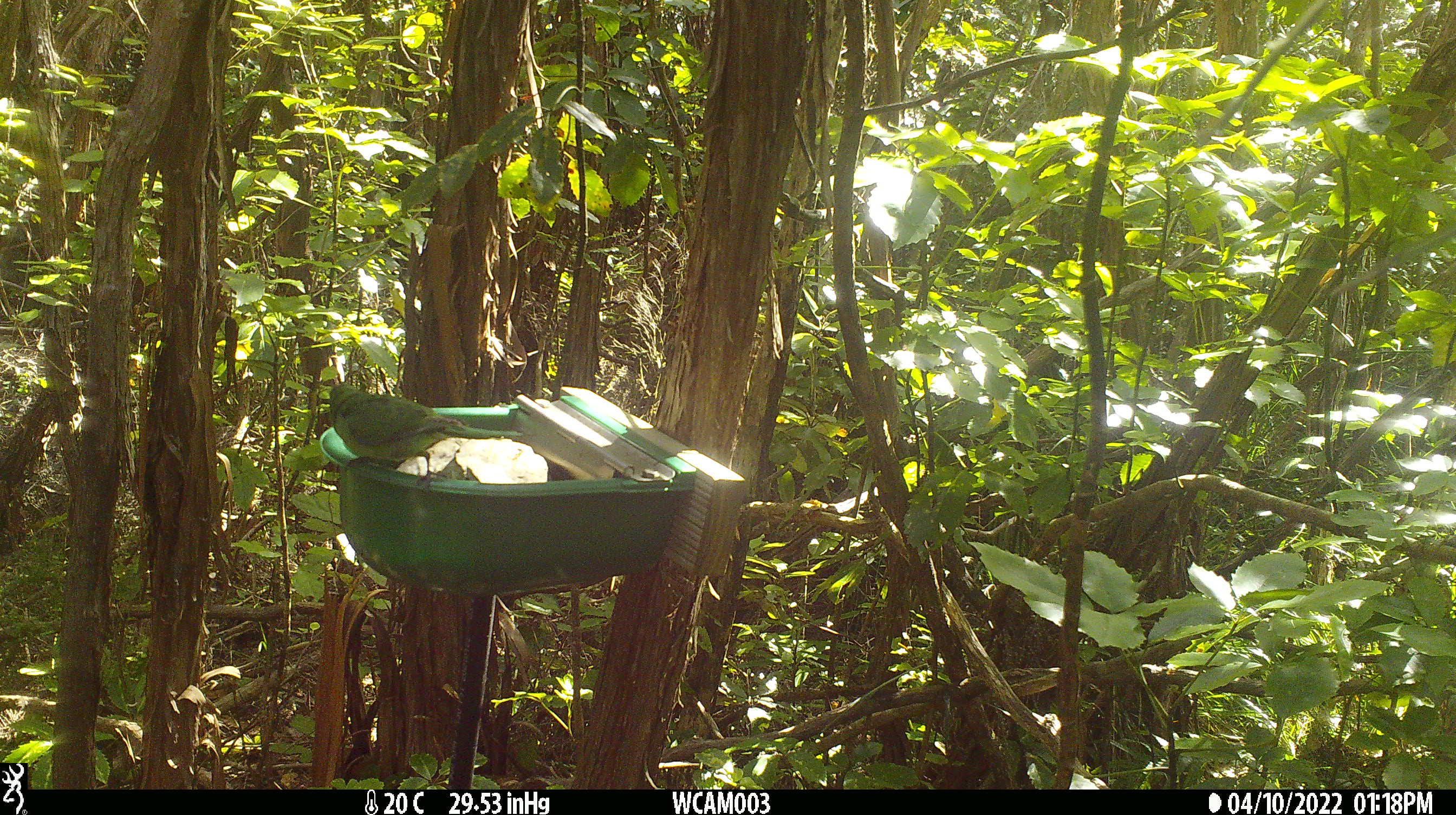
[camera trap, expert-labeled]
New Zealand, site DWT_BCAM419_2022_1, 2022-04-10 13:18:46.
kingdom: Animalia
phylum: Chordata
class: Aves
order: Psittaciformes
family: Psittaculidae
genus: Cyanoramphus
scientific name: Cyanoramphus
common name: parakeet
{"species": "parakeet (Cyanoramphus)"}